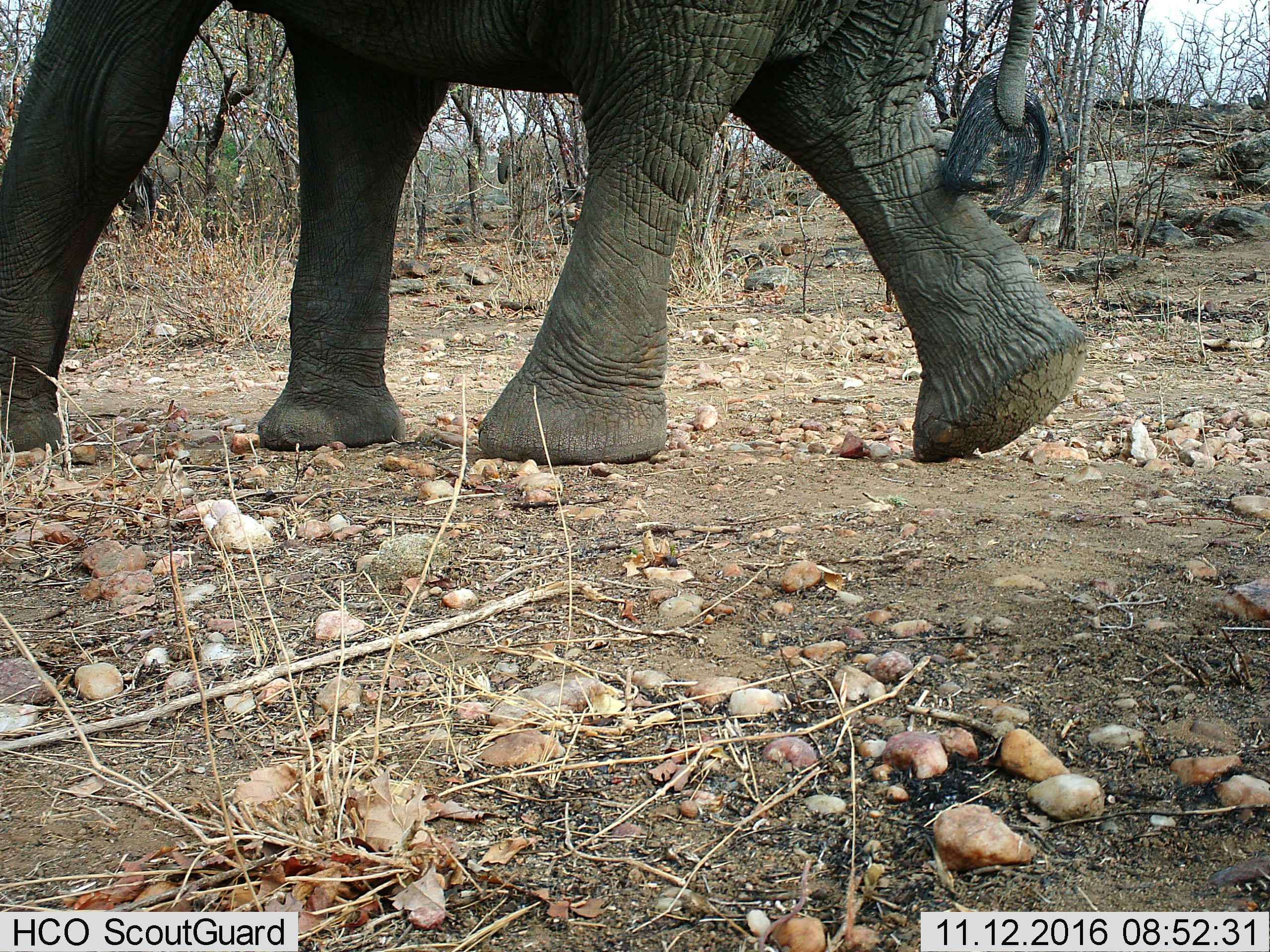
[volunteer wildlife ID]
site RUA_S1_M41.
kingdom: Animalia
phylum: Chordata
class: Mammalia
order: Proboscidea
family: Elephantidae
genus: Loxodonta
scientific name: Loxodonta africana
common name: african bush elephant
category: elephant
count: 1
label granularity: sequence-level